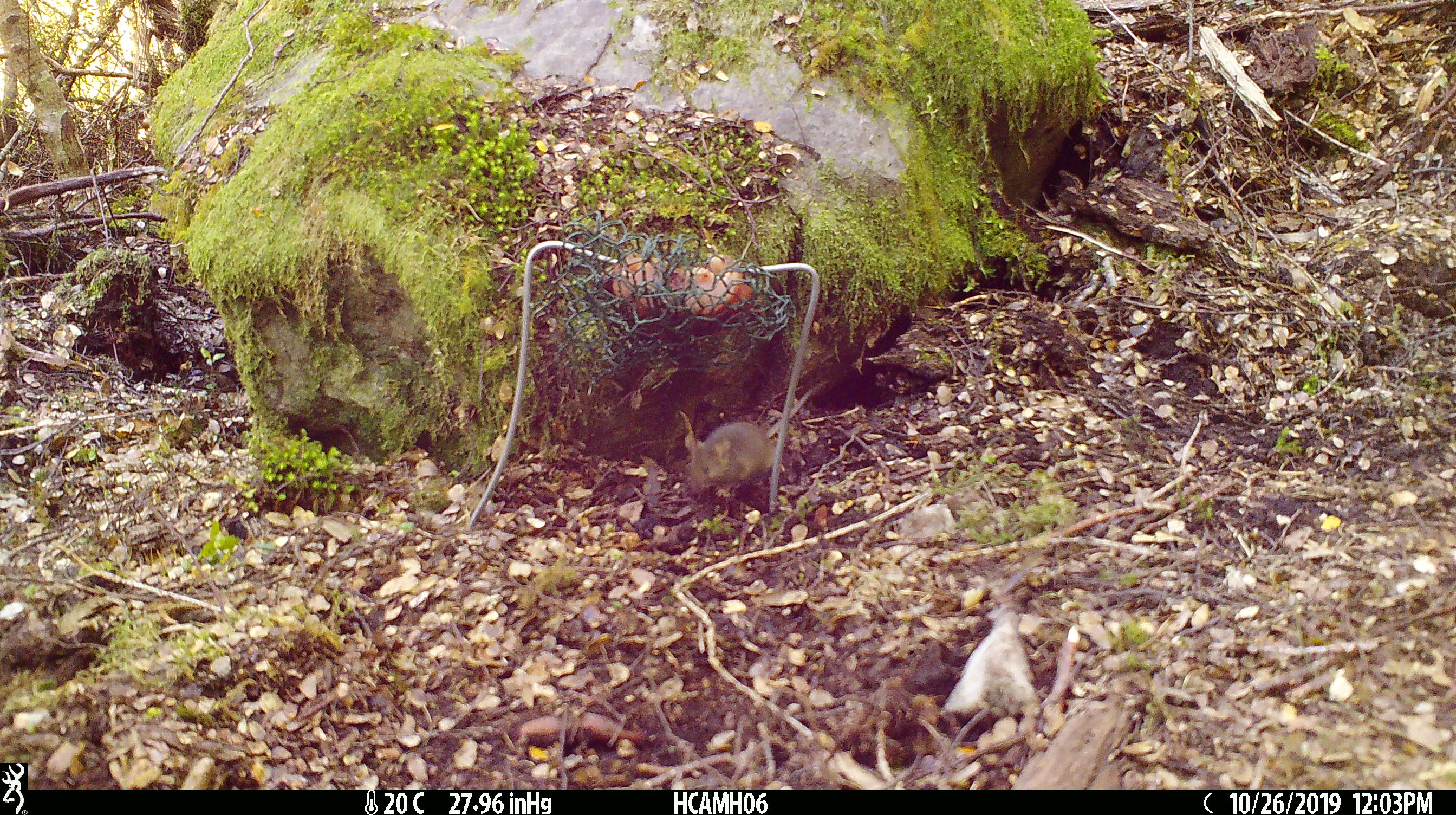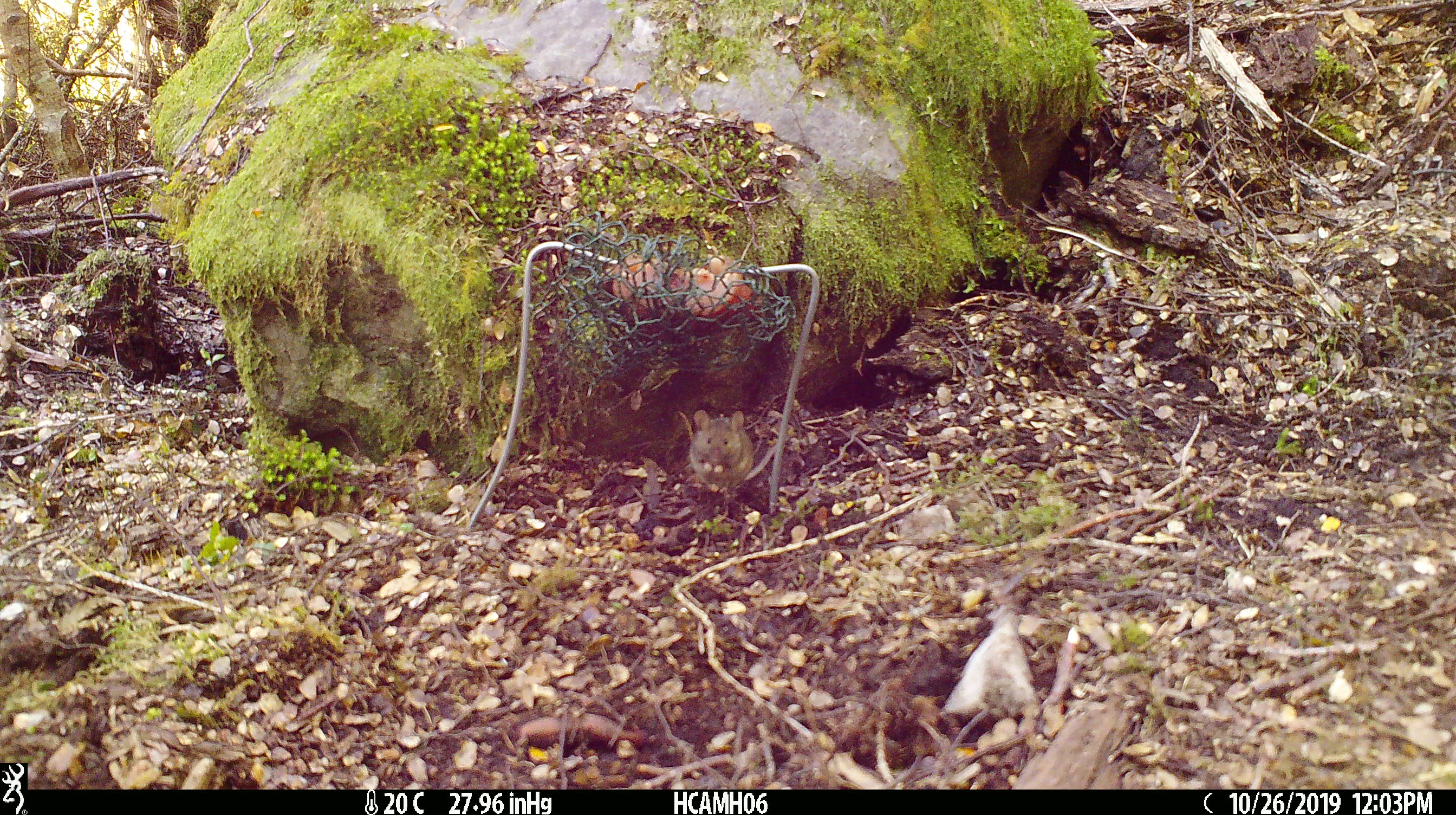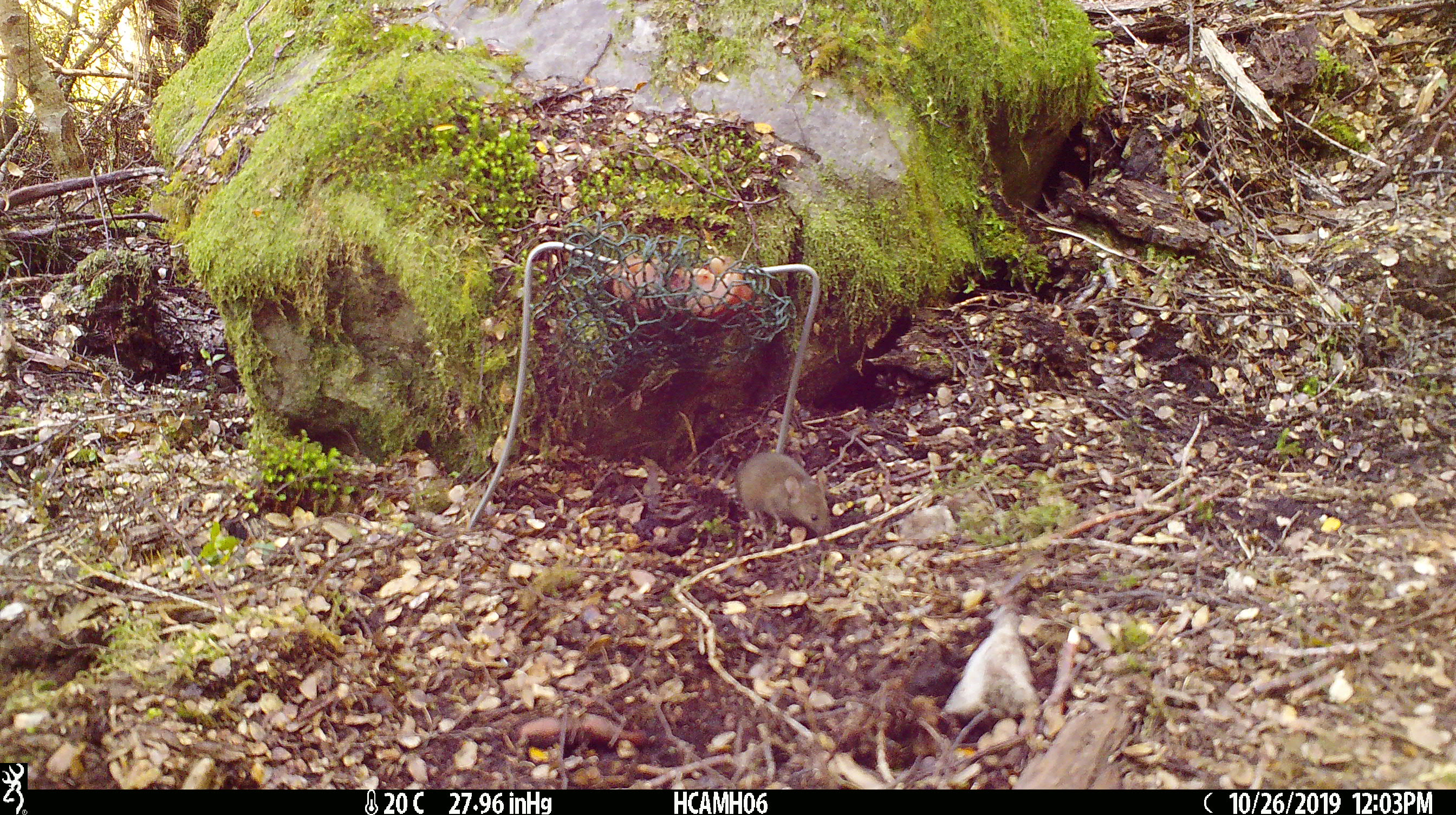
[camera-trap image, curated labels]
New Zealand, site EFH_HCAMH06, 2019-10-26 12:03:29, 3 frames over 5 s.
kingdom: Animalia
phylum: Chordata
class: Mammalia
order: Rodentia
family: Muridae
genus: Mus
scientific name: Mus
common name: mouse